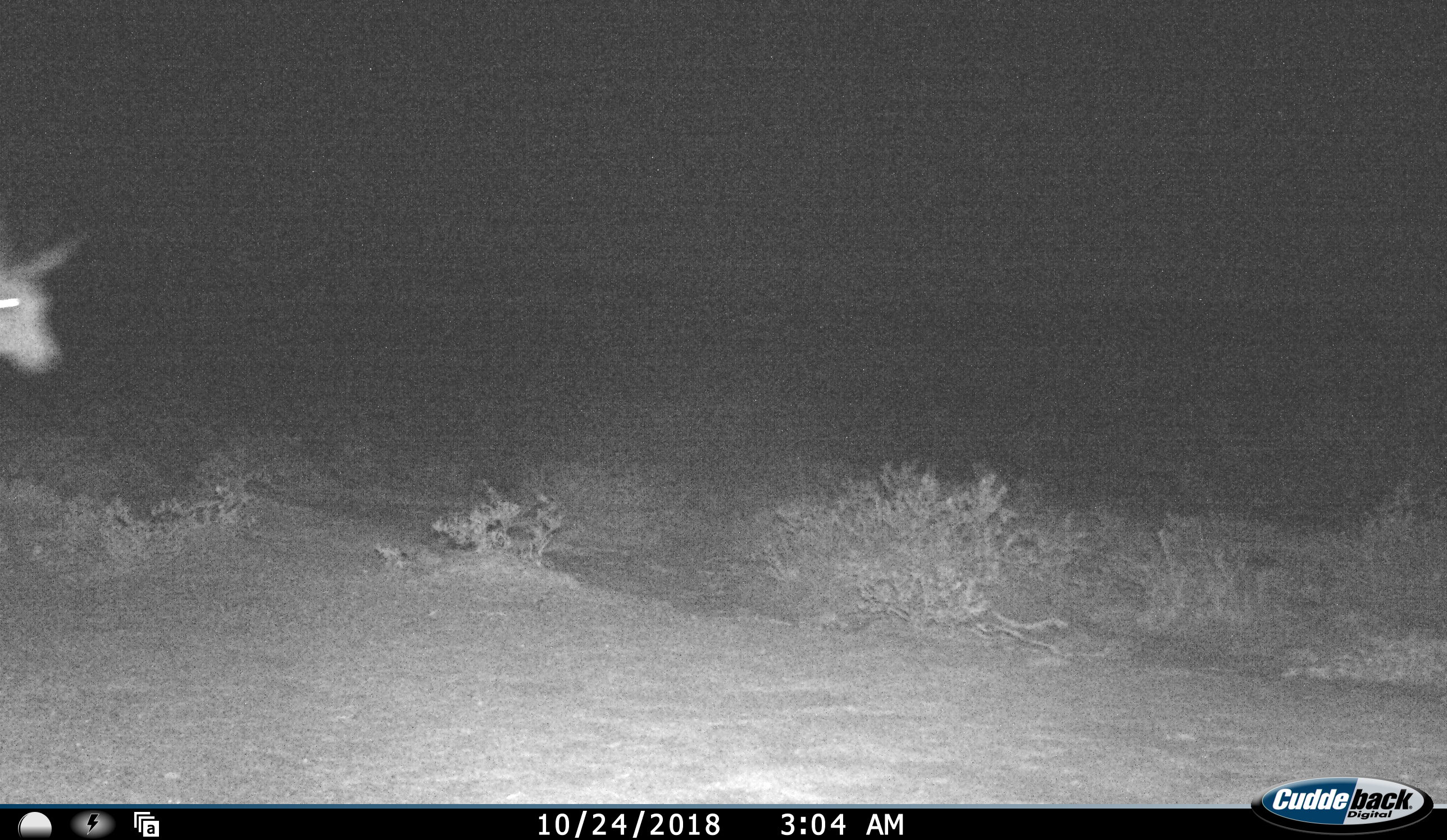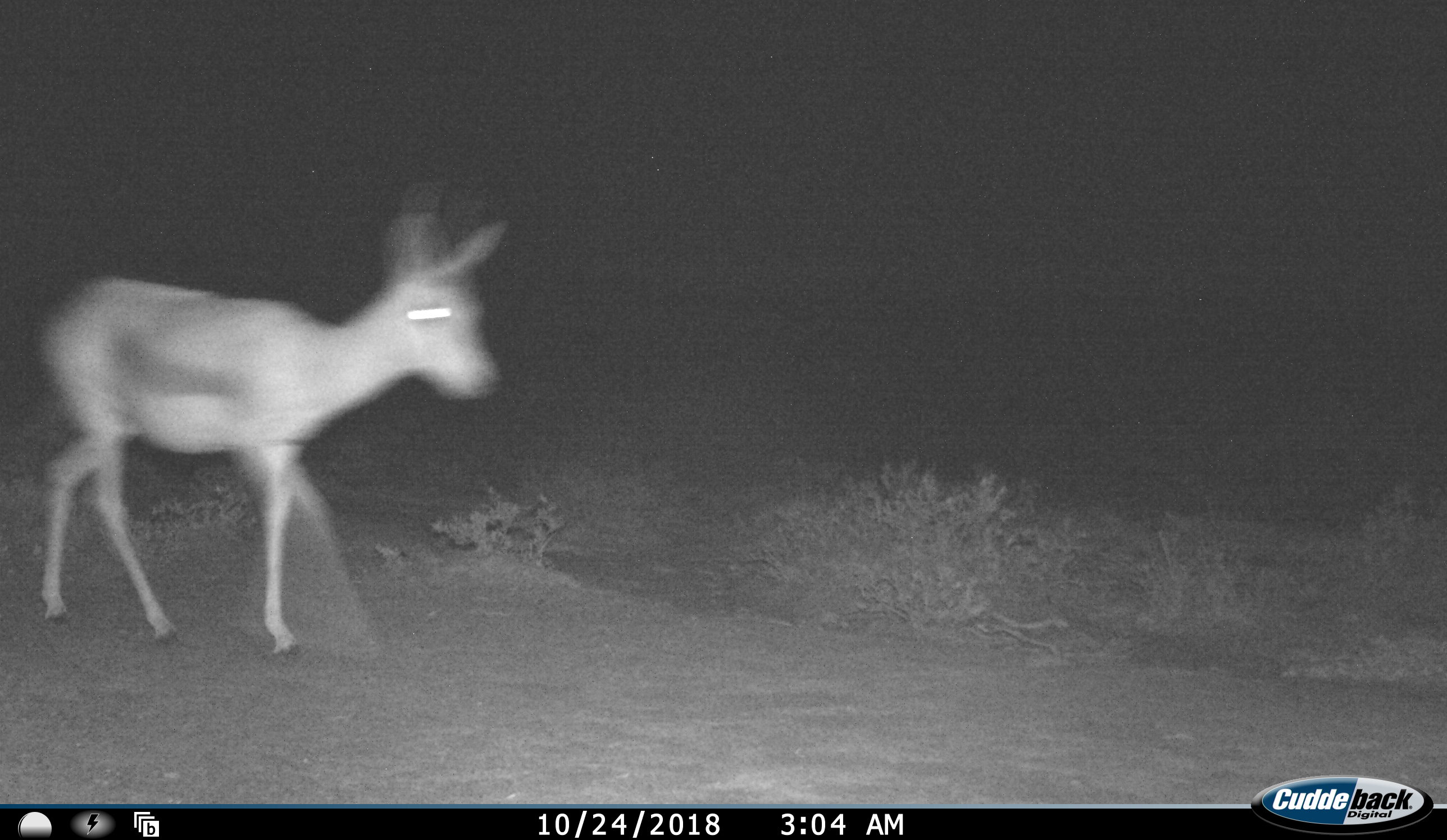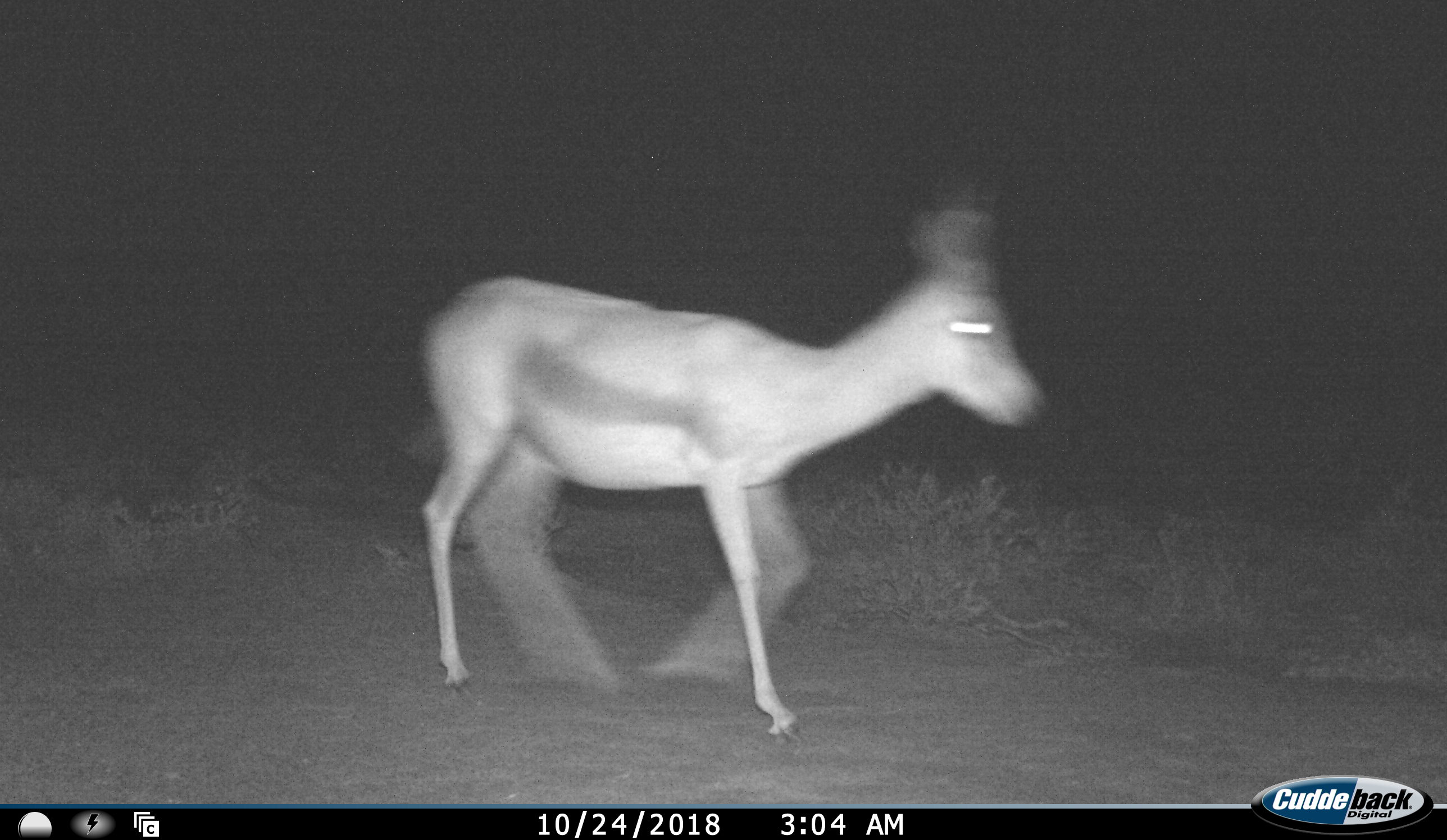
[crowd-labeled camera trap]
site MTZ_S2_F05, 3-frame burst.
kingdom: Animalia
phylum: Chordata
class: Mammalia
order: Artiodactyla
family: Bovidae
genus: Antidorcas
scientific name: Antidorcas marsupialis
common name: springbok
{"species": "springbok (Antidorcas marsupialis)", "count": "1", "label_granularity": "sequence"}